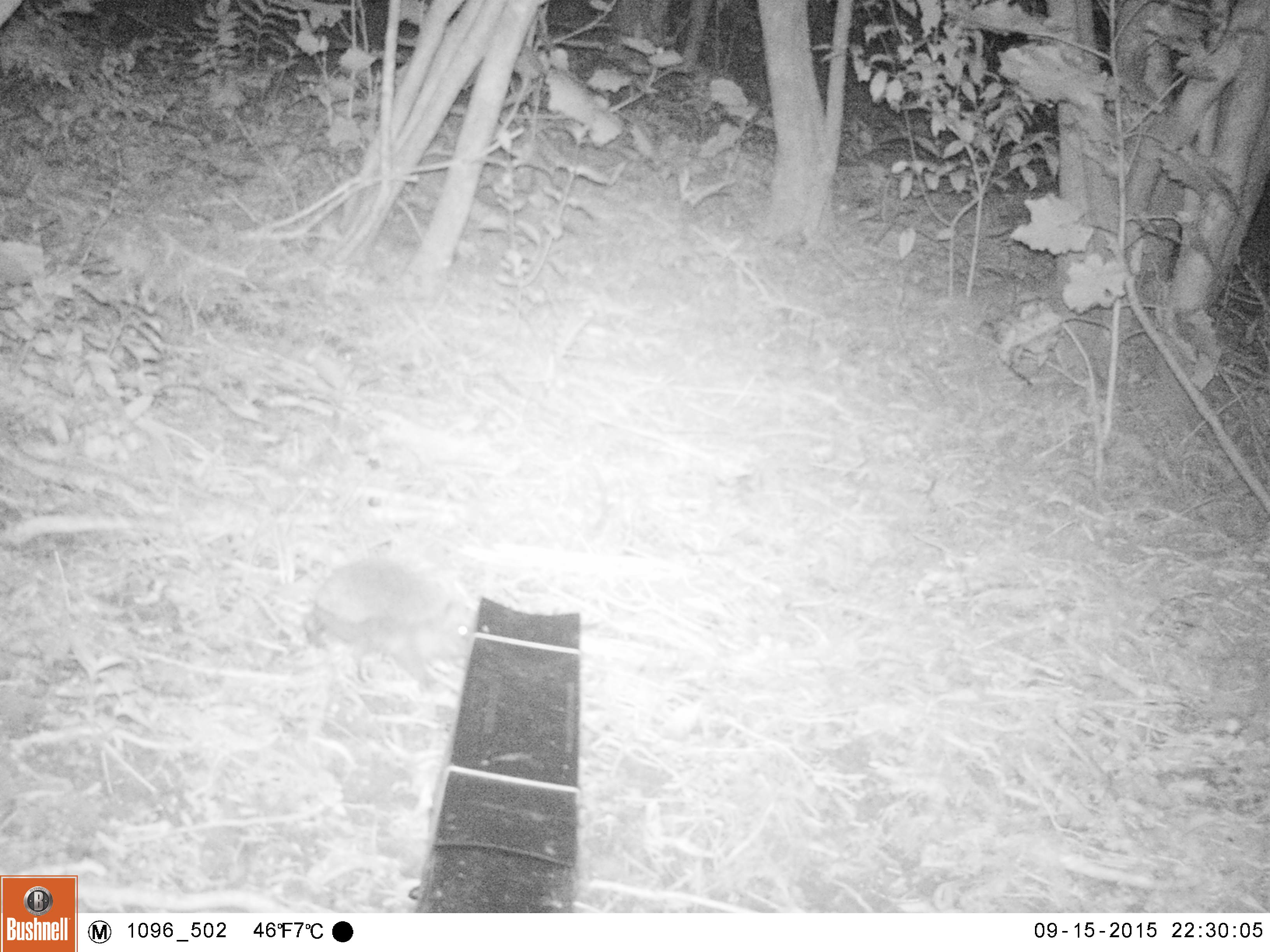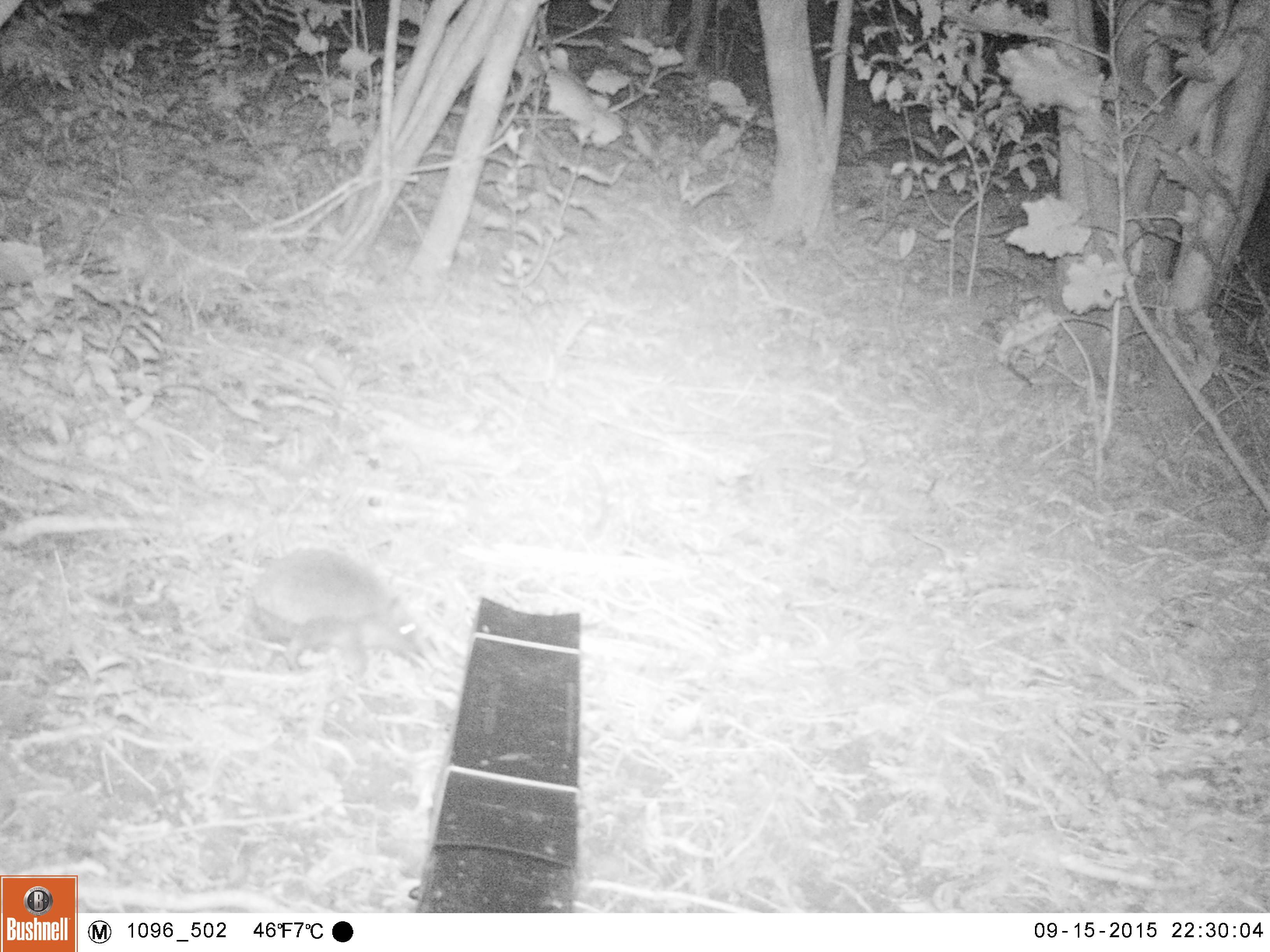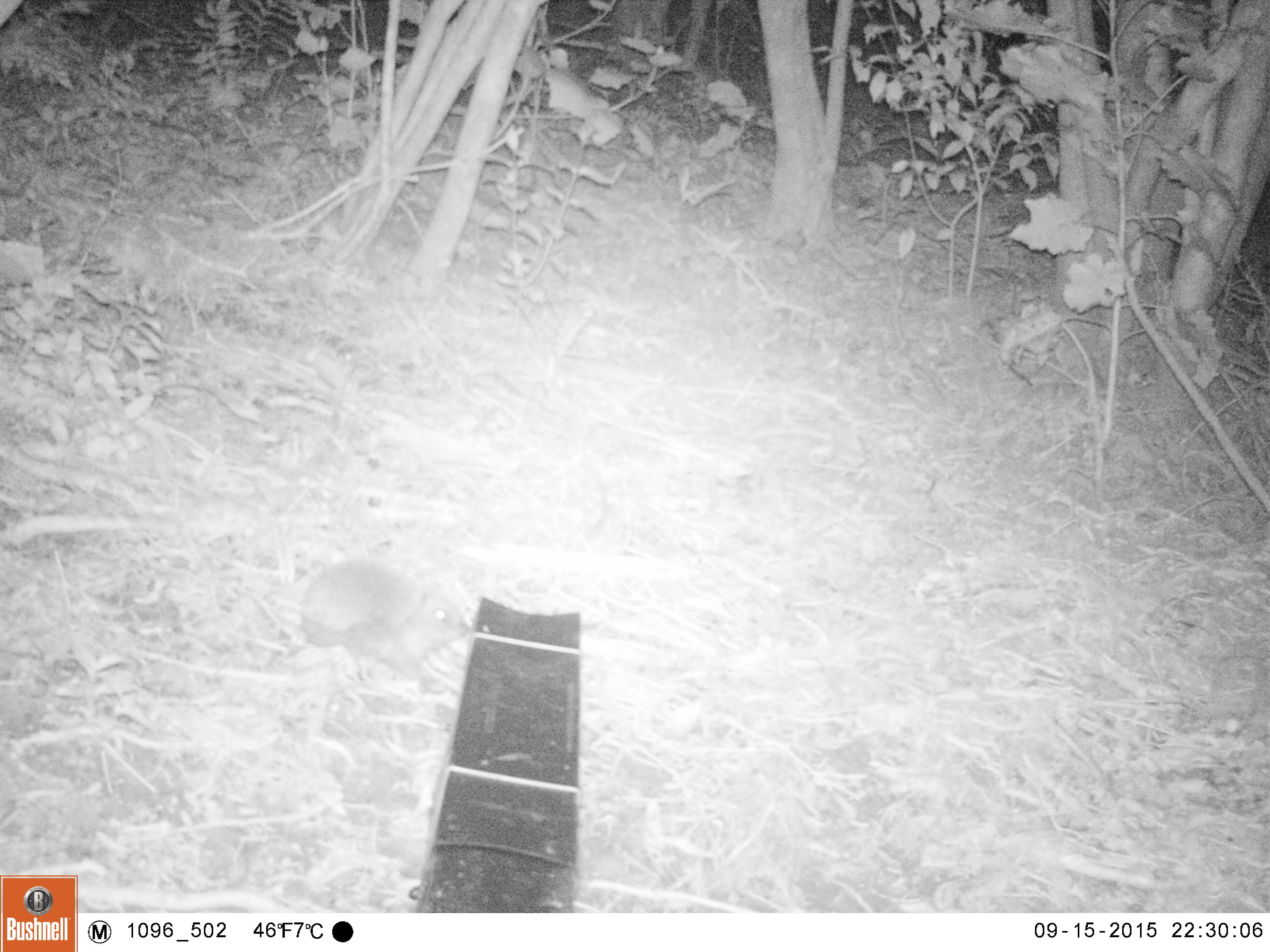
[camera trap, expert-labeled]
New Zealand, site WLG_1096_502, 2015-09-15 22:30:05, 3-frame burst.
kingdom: Animalia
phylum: Chordata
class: Mammalia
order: Eulipotyphla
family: Erinaceidae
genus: Erinaceus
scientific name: Erinaceus europaeus europaeus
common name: european hedgehog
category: hedgehog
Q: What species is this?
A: Hedgehog (european hedgehog) (Erinaceus europaeus europaeus).